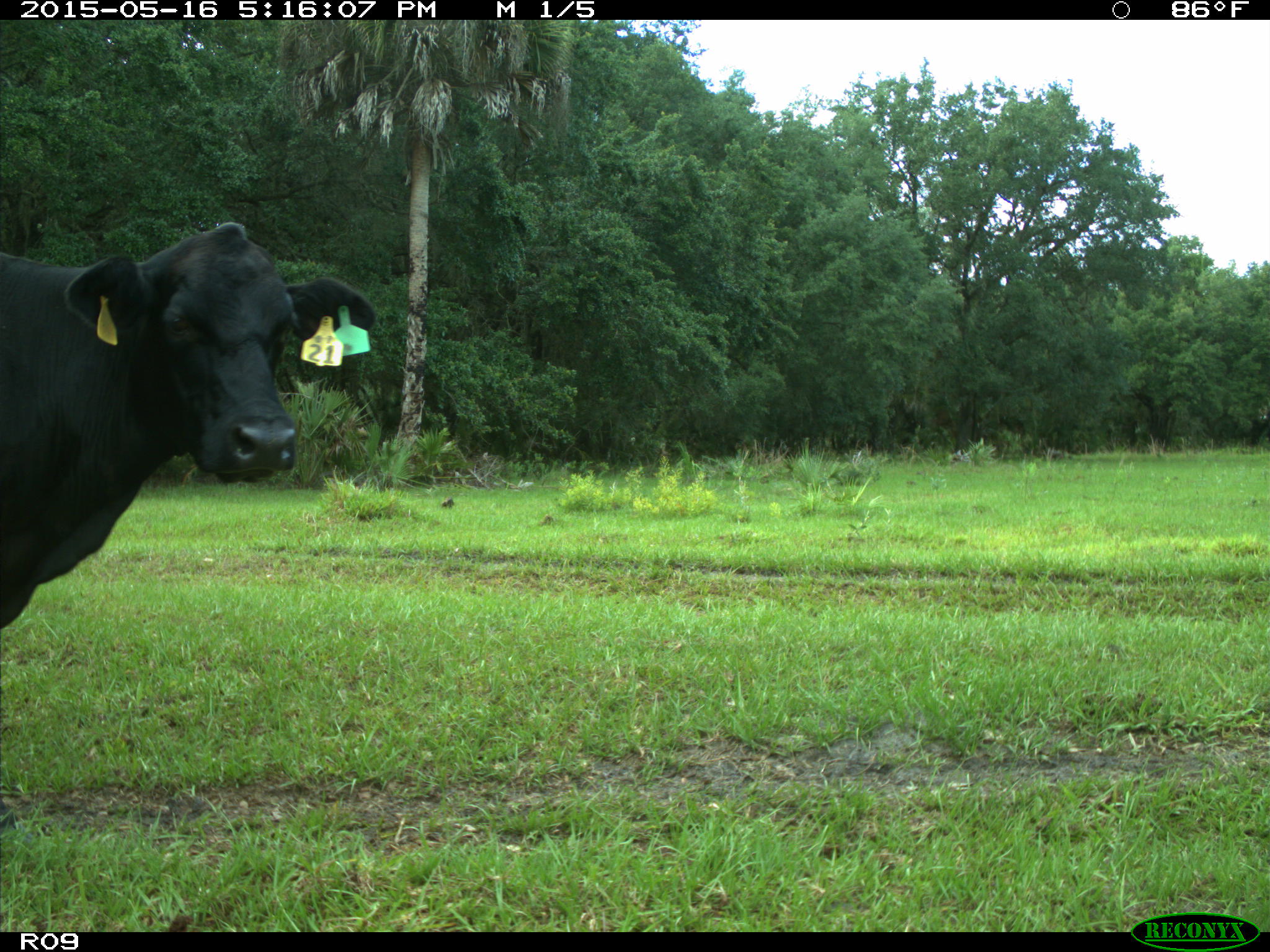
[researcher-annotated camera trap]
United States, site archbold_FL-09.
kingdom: Animalia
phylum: Chordata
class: Mammalia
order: Artiodactyla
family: Bovidae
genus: Bos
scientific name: Bos taurus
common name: domestic cow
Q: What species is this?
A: Bos taurus (domestic cow).